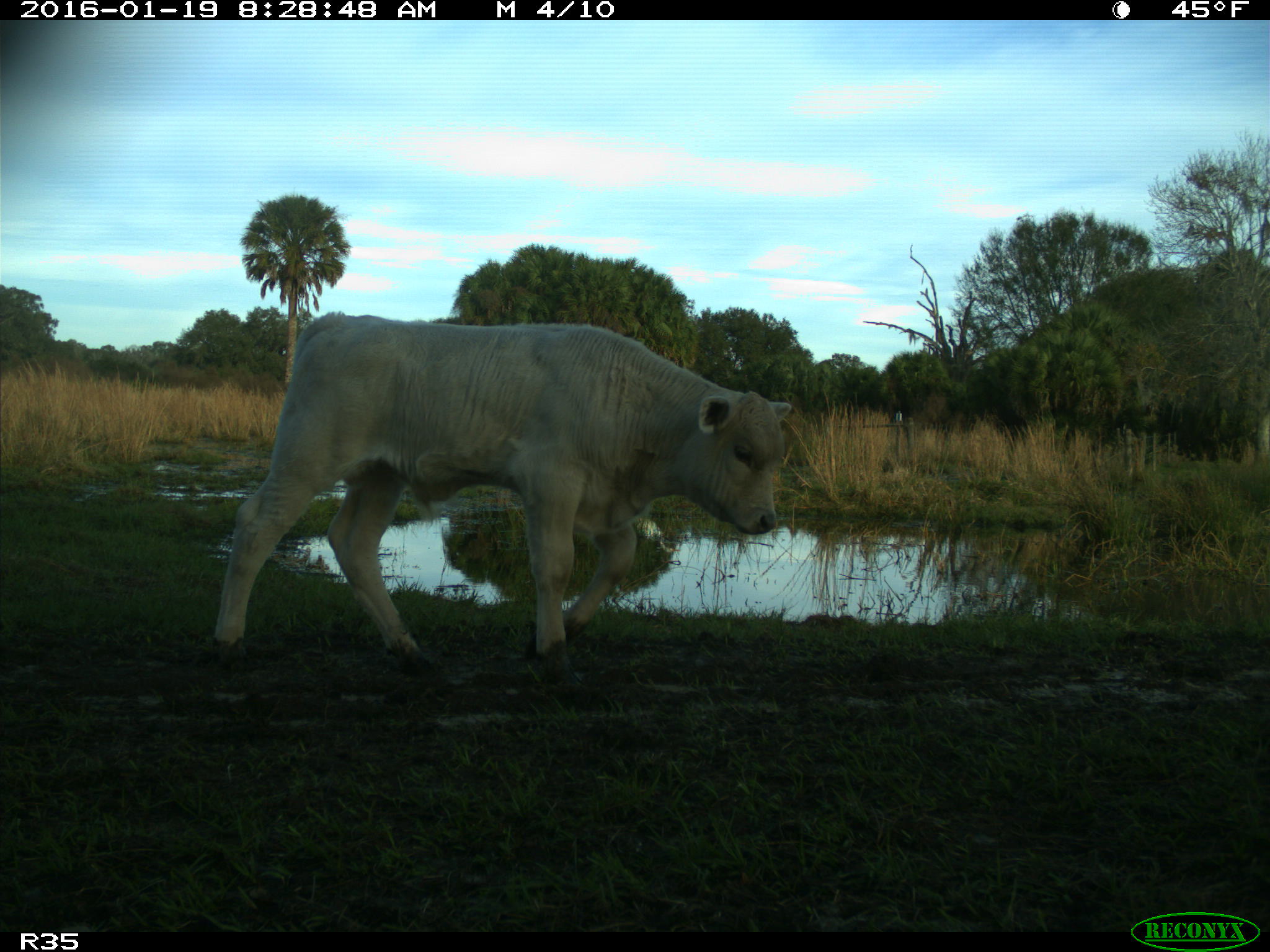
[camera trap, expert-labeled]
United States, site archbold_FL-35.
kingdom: Animalia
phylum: Chordata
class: Mammalia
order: Artiodactyla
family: Bovidae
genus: Bos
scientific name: Bos taurus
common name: domestic cow